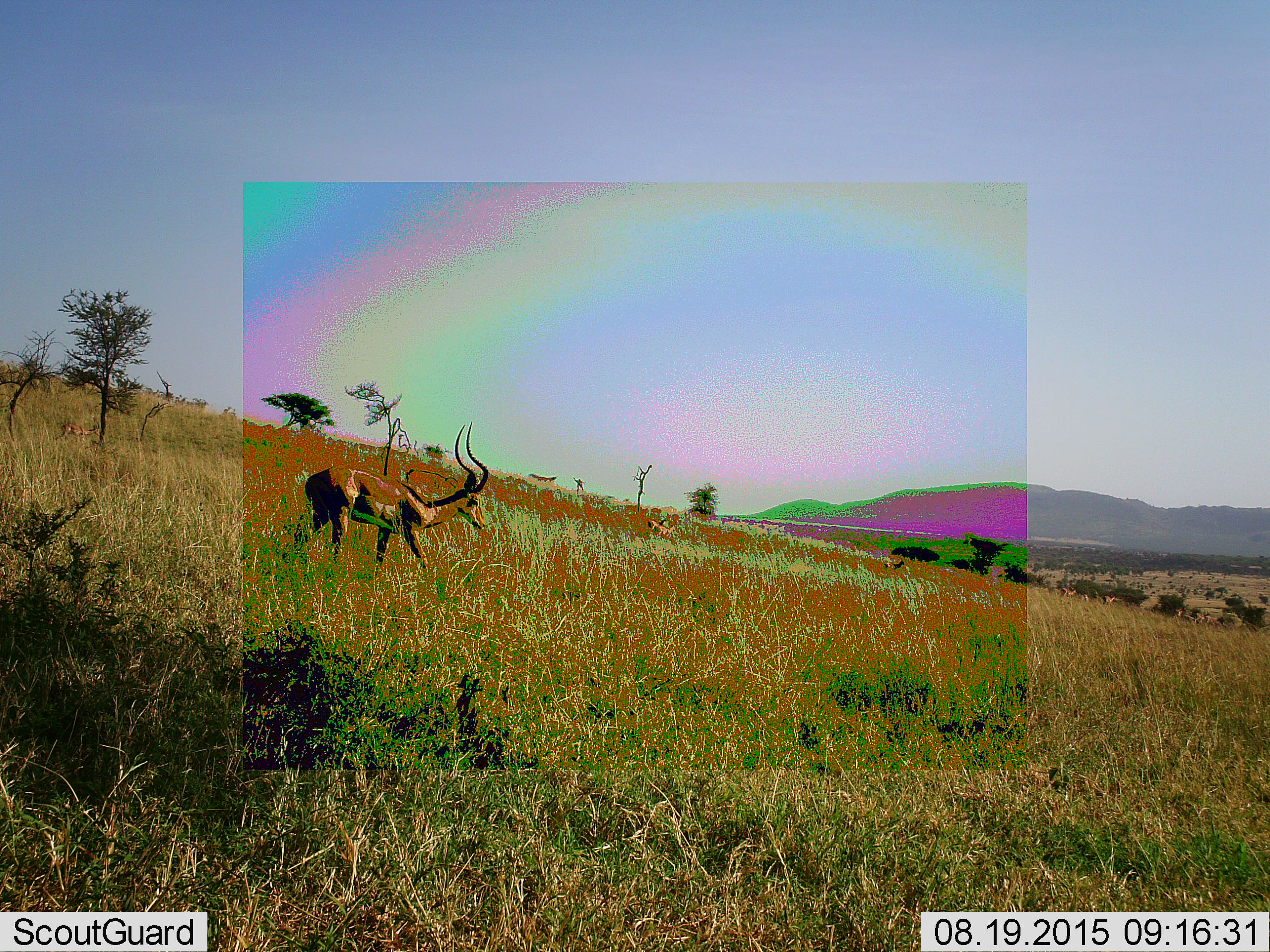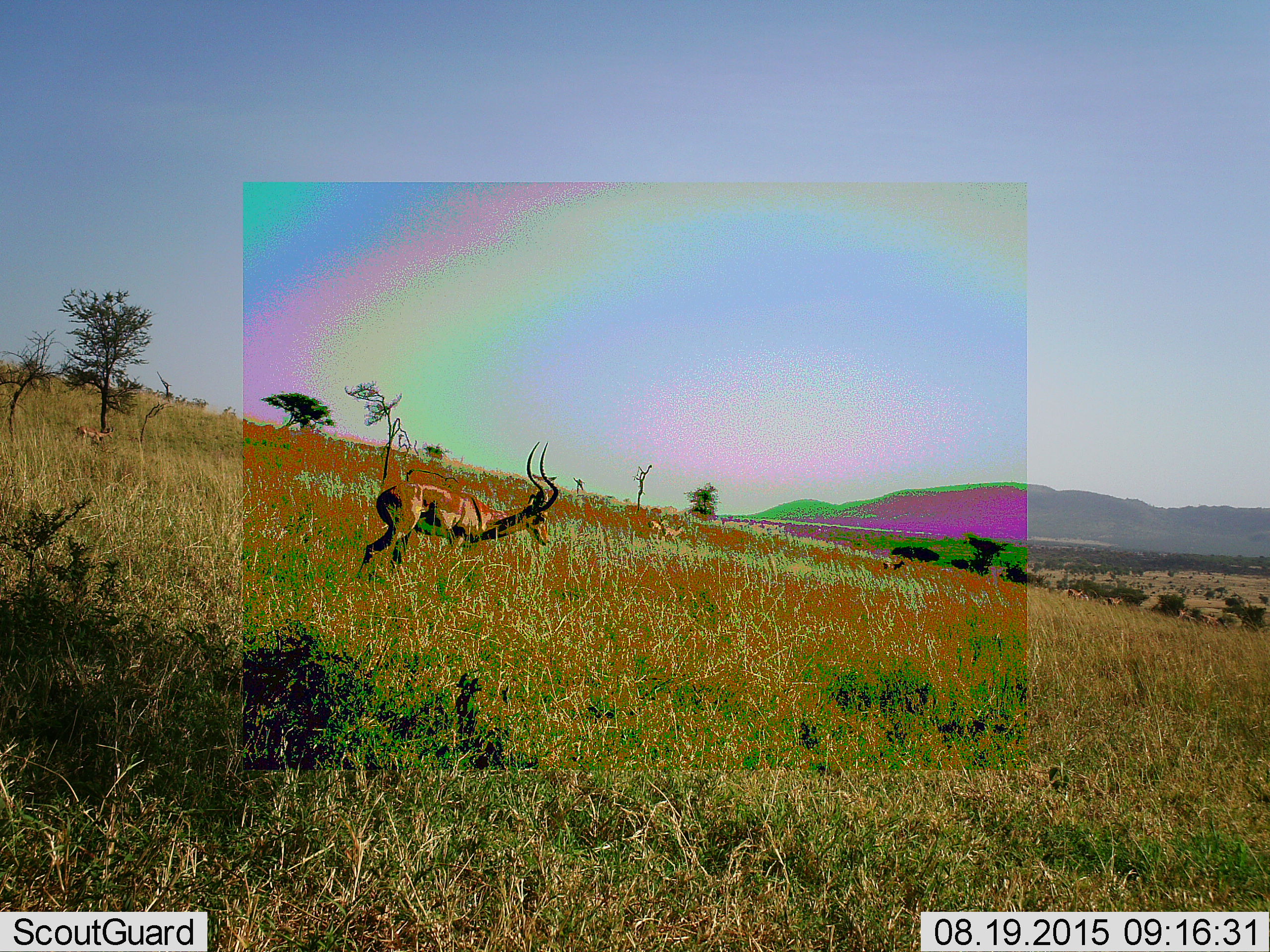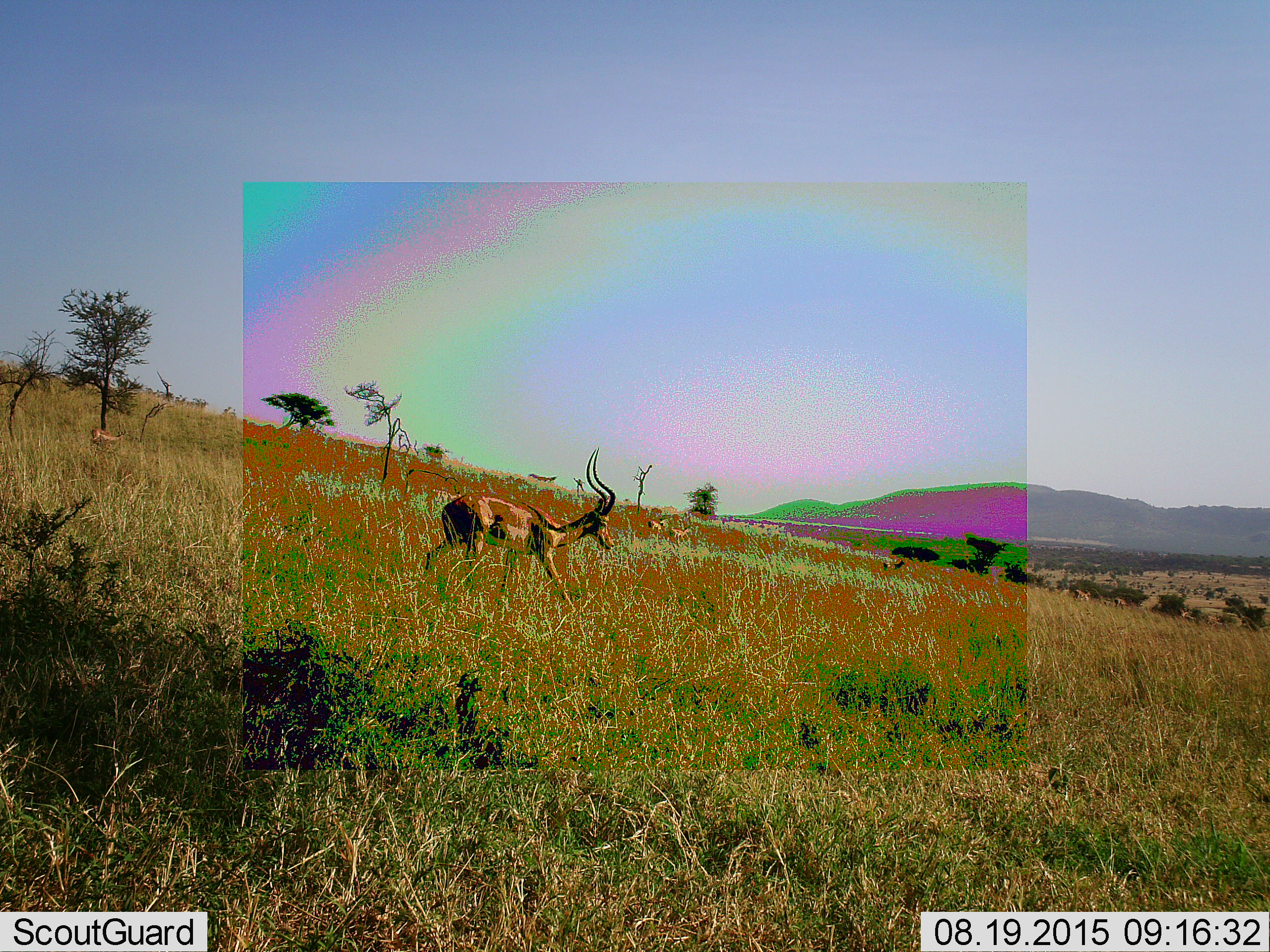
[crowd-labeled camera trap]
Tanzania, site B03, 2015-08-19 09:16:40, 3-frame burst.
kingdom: Animalia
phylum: Chordata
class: Mammalia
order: Artiodactyla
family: Bovidae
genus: Aepyceros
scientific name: Aepyceros melampus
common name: impala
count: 1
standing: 6%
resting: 0%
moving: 100%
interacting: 0%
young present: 6%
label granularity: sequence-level